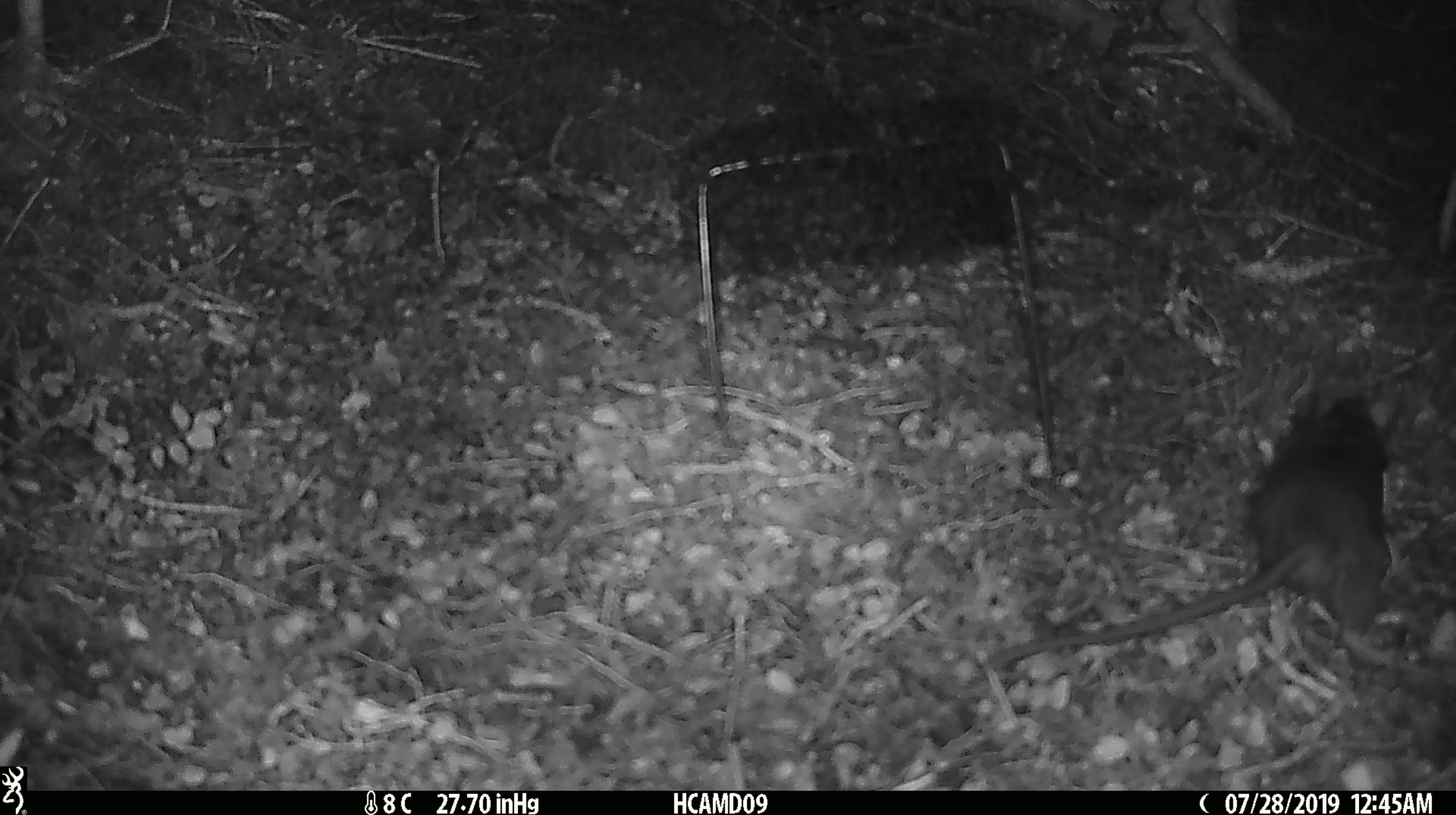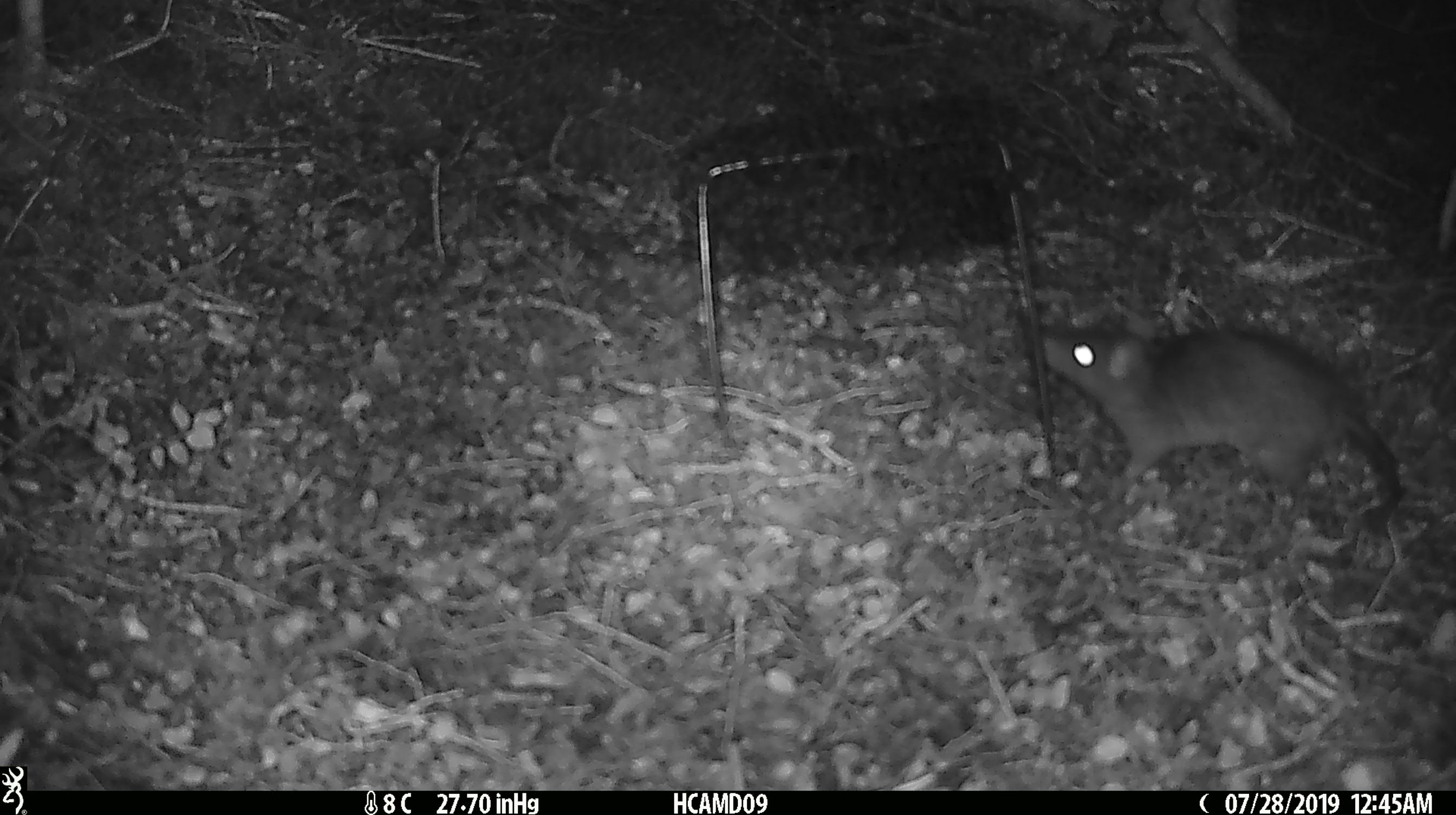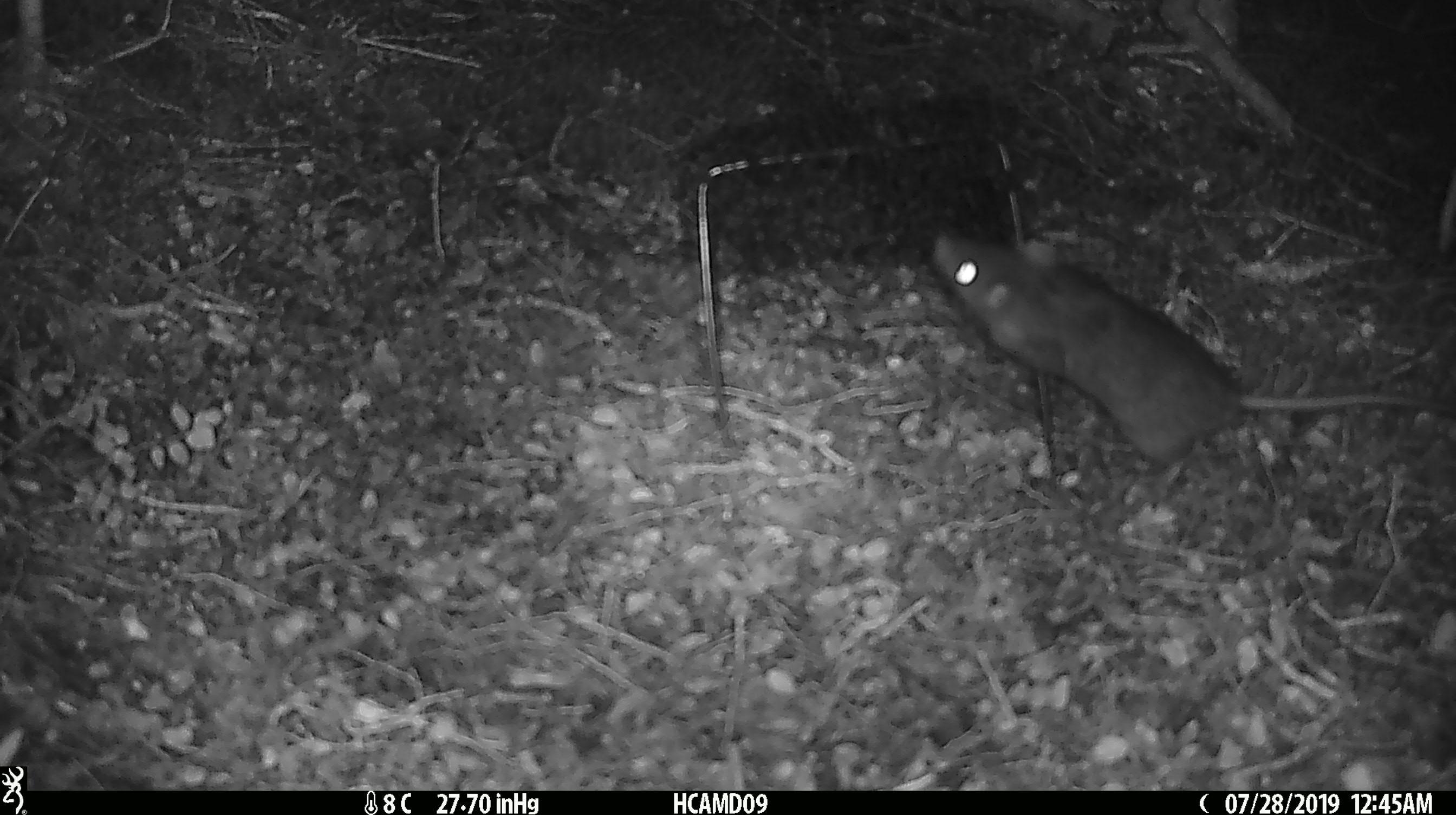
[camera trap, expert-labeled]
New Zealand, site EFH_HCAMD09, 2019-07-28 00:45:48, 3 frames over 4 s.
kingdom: Animalia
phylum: Chordata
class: Mammalia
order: Rodentia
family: Muridae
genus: Rattus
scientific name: Rattus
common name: rat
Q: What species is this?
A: Rat (Rattus).